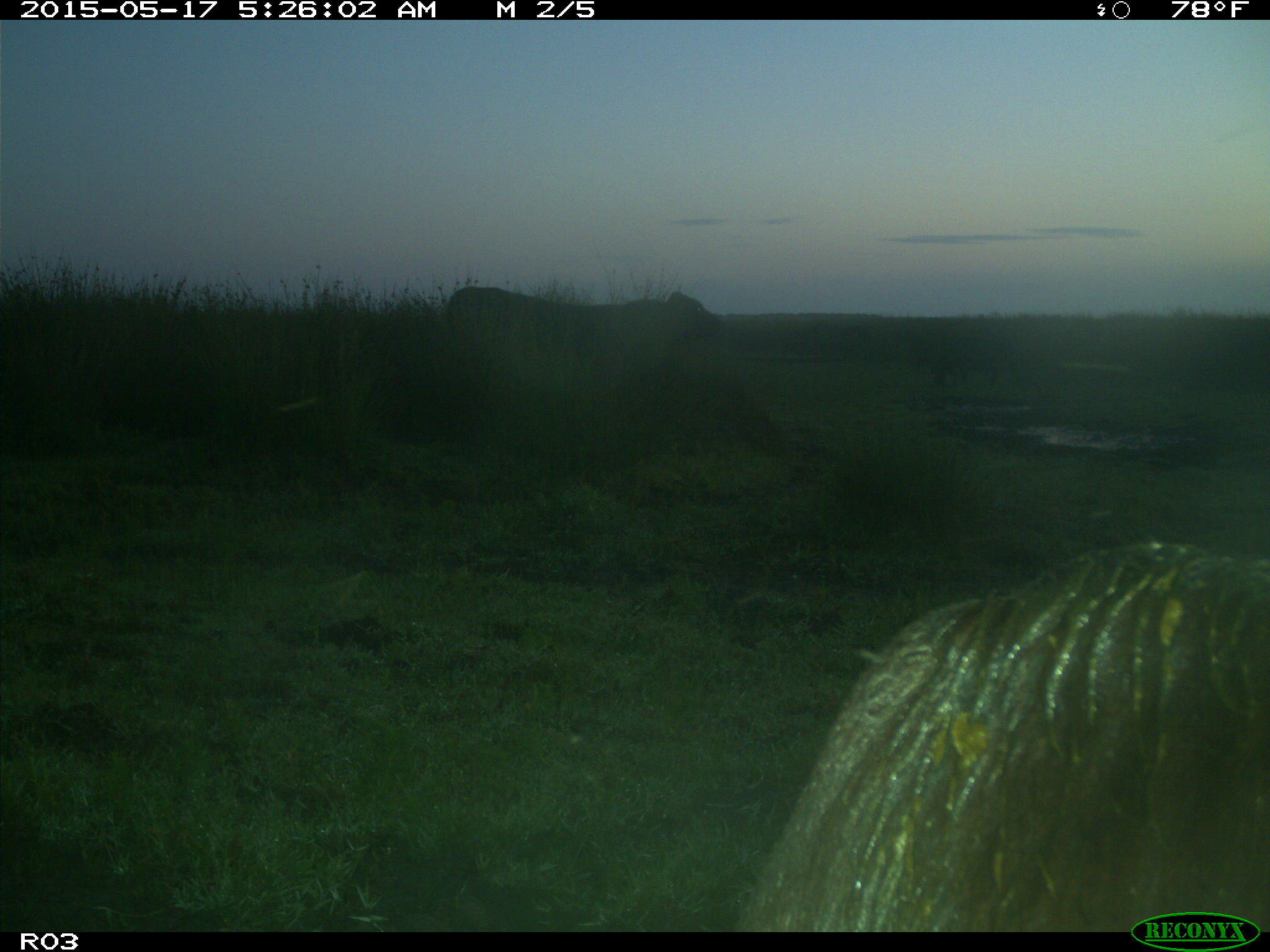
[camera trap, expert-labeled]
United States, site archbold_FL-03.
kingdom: Animalia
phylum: Chordata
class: Mammalia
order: Artiodactyla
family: Bovidae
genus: Bos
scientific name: Bos taurus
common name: domestic cow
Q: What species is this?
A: Bos taurus (domestic cow).